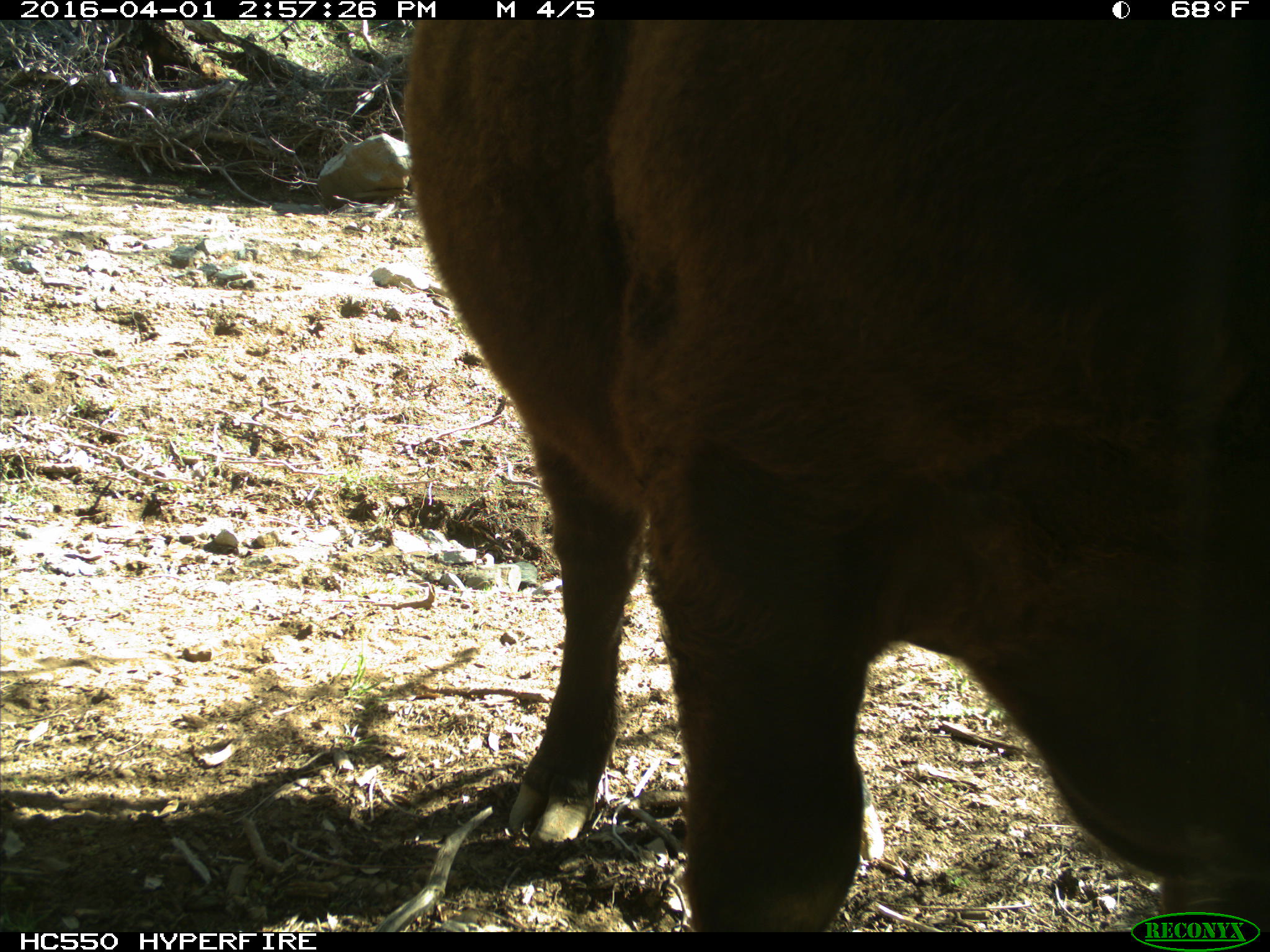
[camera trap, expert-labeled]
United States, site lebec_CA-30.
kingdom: Animalia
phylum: Chordata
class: Mammalia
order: Artiodactyla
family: Bovidae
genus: Bos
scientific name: Bos taurus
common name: domestic cow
Bos taurus (domestic cow).